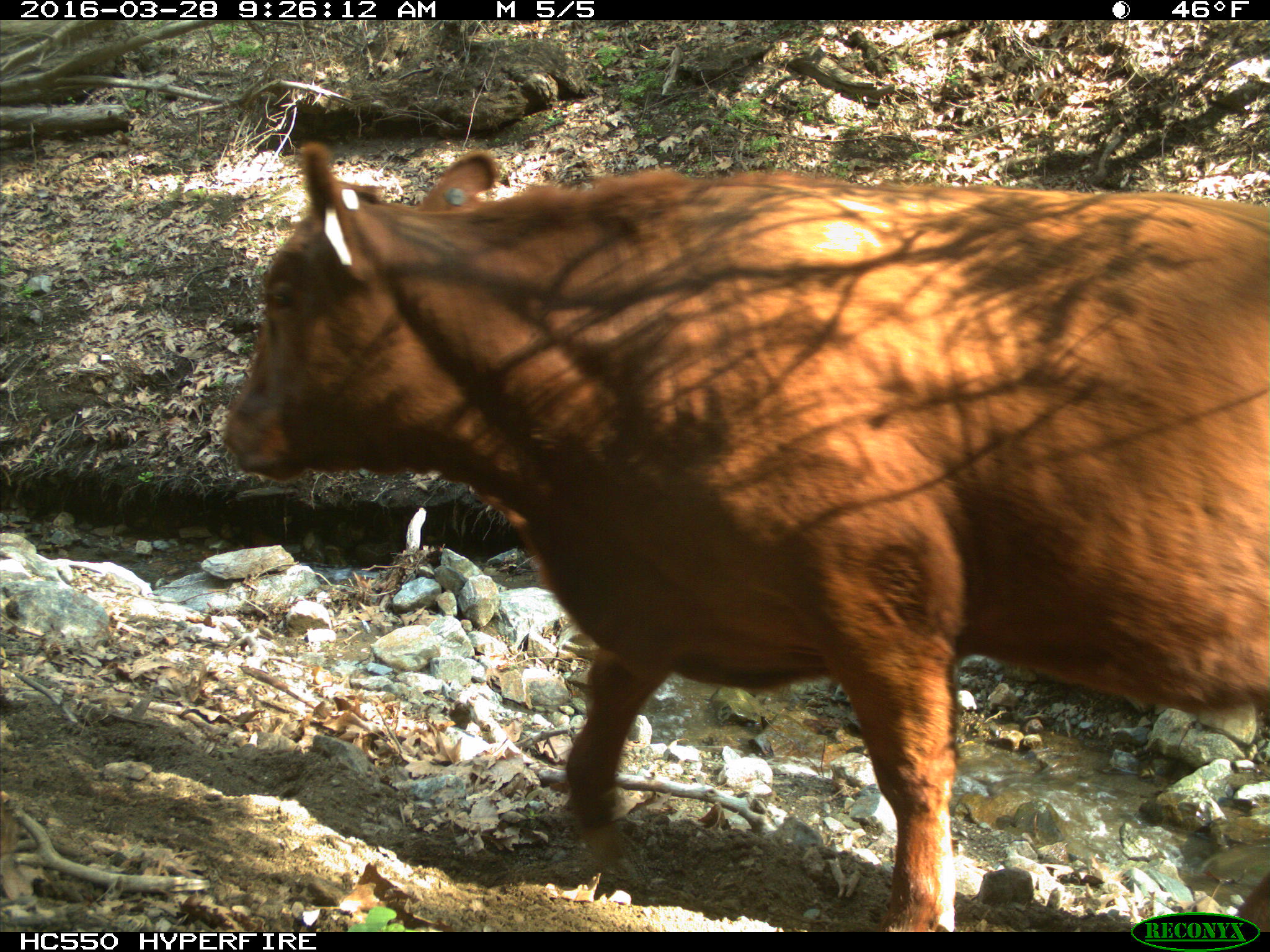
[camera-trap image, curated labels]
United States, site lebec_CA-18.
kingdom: Animalia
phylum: Chordata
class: Mammalia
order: Artiodactyla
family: Bovidae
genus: Bos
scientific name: Bos taurus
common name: domestic cow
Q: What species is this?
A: Bos taurus (domestic cow).